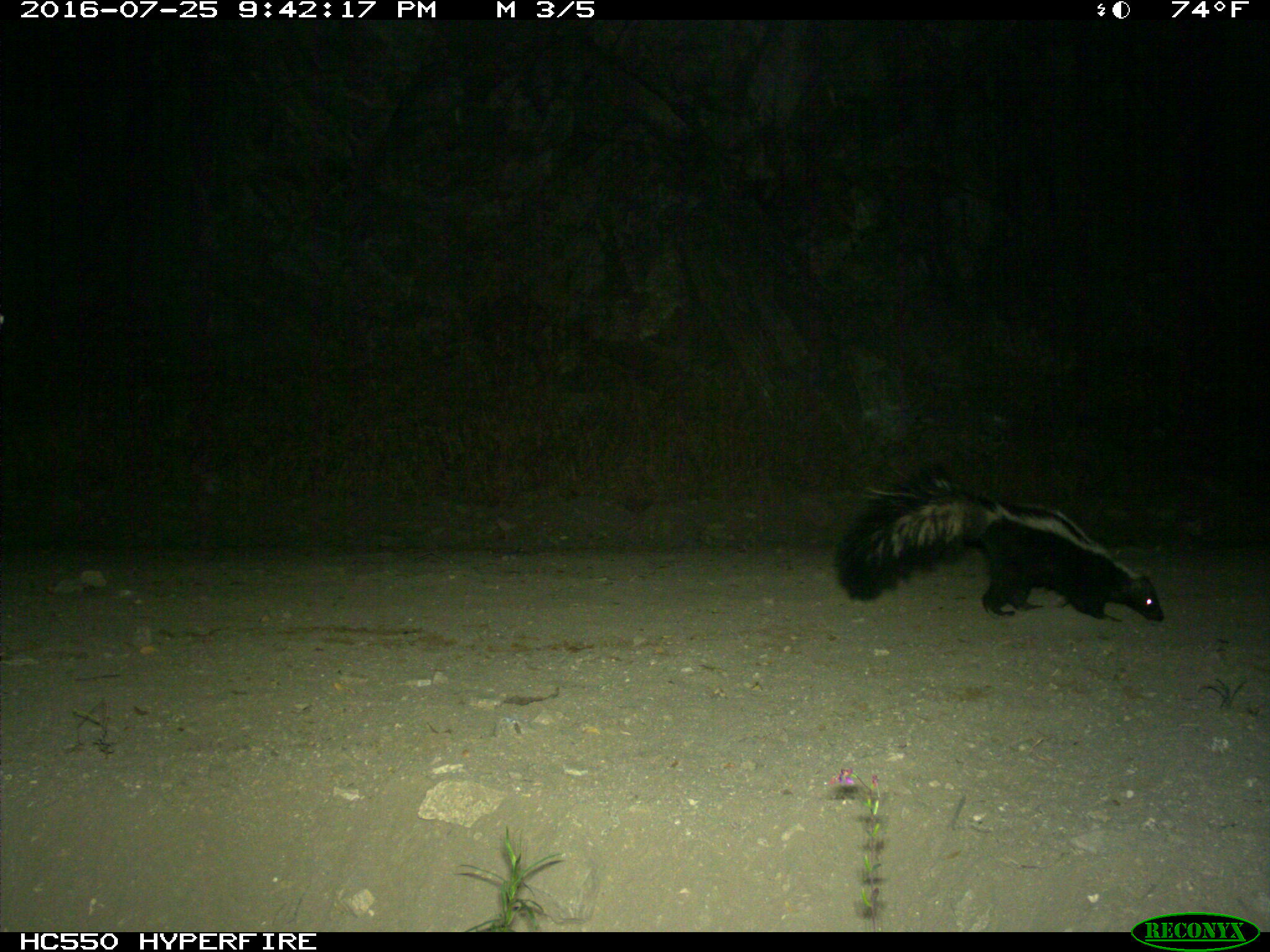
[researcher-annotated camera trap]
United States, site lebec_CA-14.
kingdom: Animalia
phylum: Chordata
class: Mammalia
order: Carnivora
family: Mephitidae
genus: Mephitis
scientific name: Mephitis mephitis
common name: striped skunk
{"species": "Mephitis mephitis (striped skunk)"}